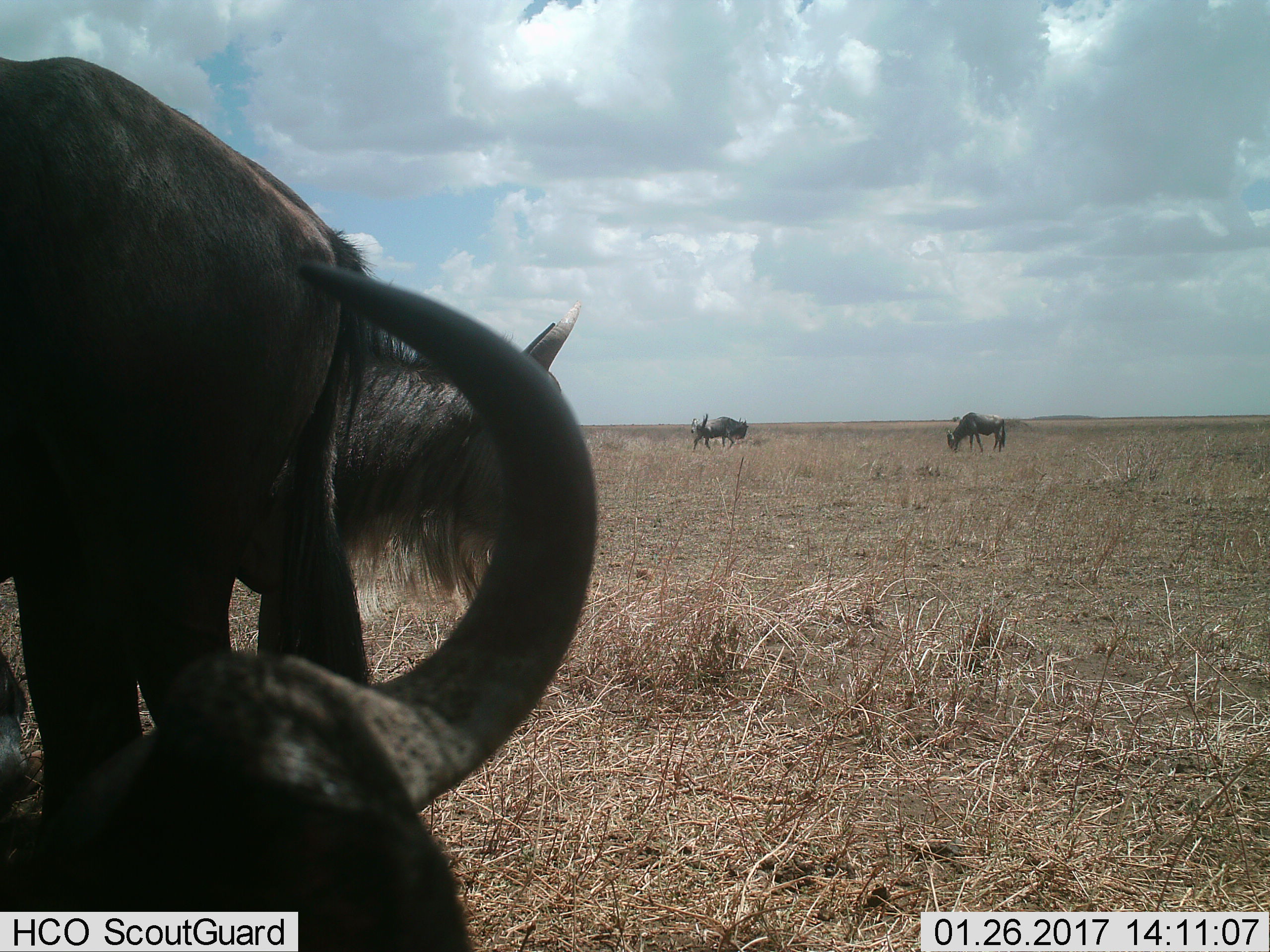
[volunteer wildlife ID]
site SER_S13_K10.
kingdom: Animalia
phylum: Chordata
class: Mammalia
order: Artiodactyla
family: Bovidae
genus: Connochaetes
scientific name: Connochaetes taurinus taurinus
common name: blue wildebeest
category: wildebeestblue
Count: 4.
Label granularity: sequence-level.